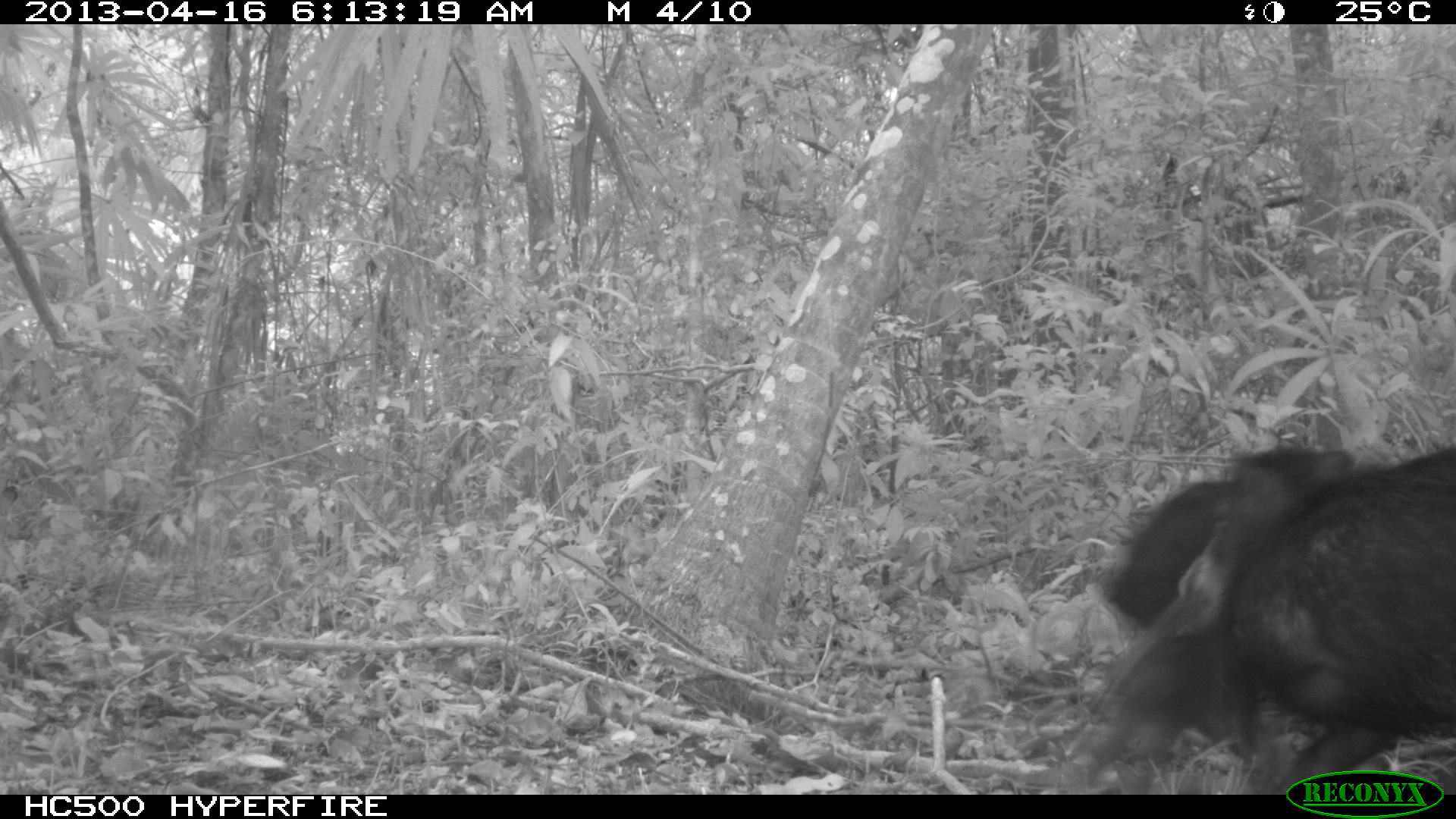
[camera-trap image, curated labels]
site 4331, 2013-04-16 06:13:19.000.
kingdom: Animalia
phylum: Chordata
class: Mammalia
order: Artiodactyla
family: Tayassuidae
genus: Tayassu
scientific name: Tayassu pecari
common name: white-lipped peccary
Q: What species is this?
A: Tayassu pecari (white-lipped peccary).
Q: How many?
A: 5.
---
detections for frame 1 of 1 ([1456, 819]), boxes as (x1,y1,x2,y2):
tayassu pecari: (1099,446,1455,793); (1043,453,1360,792)